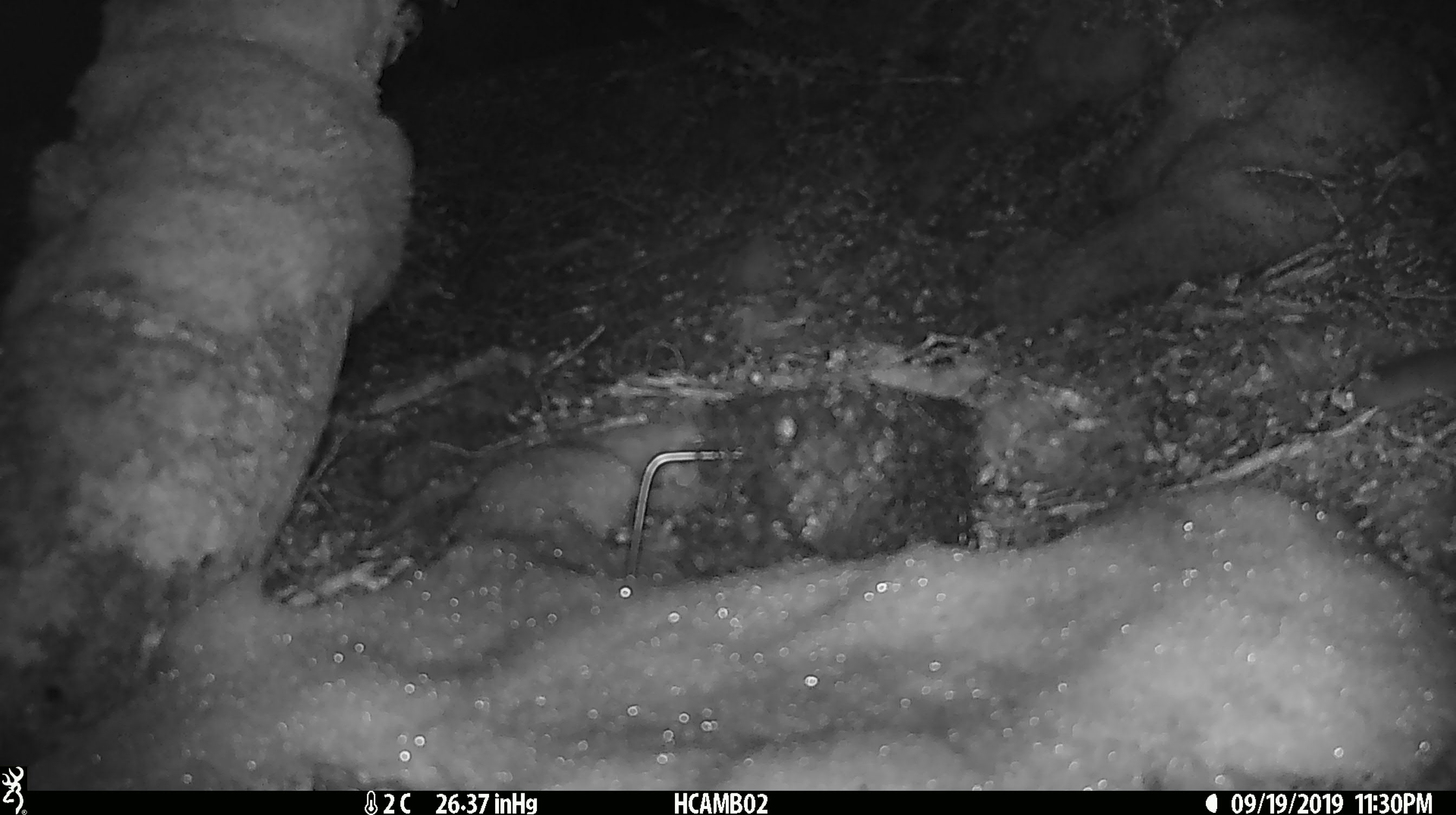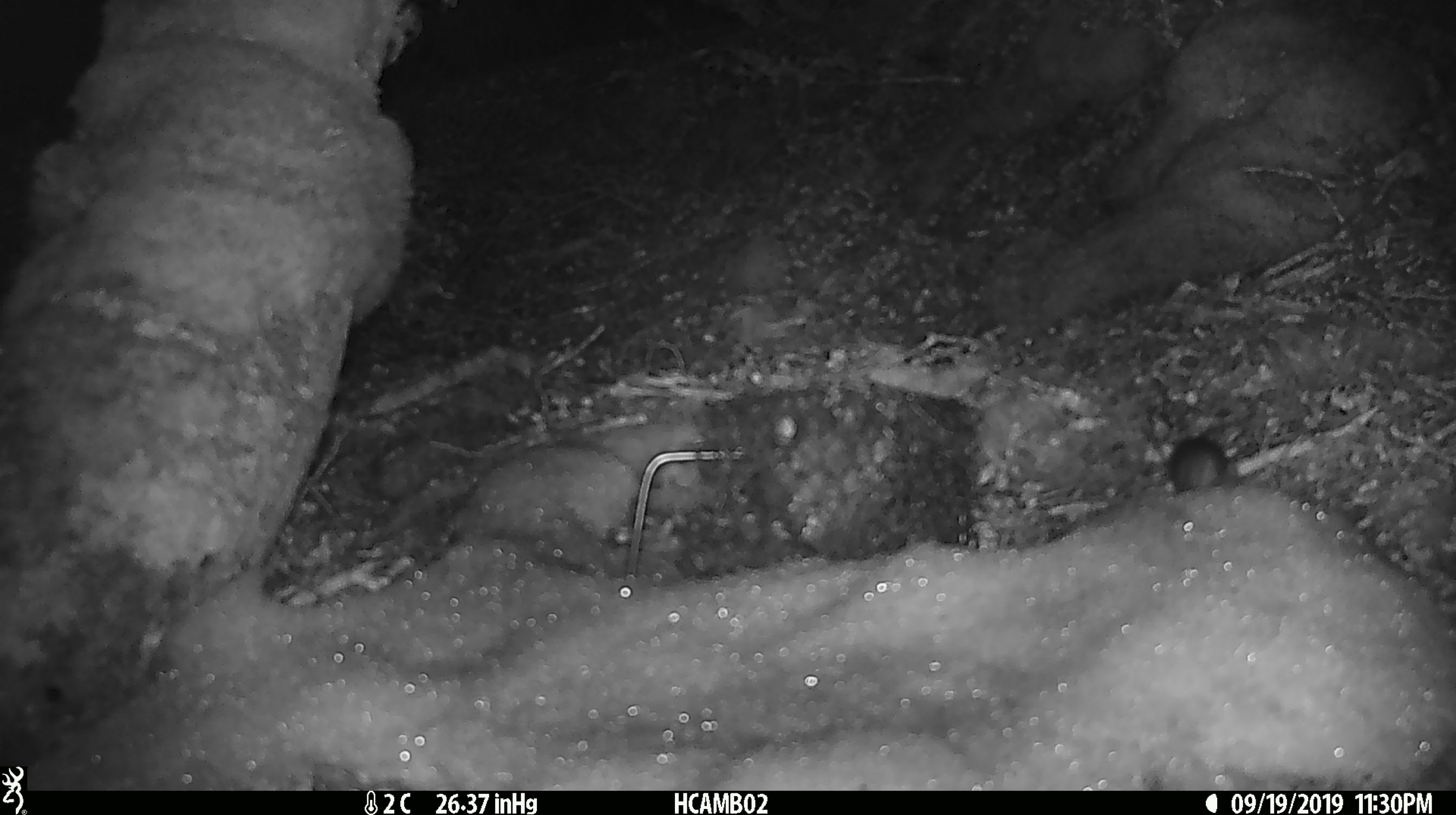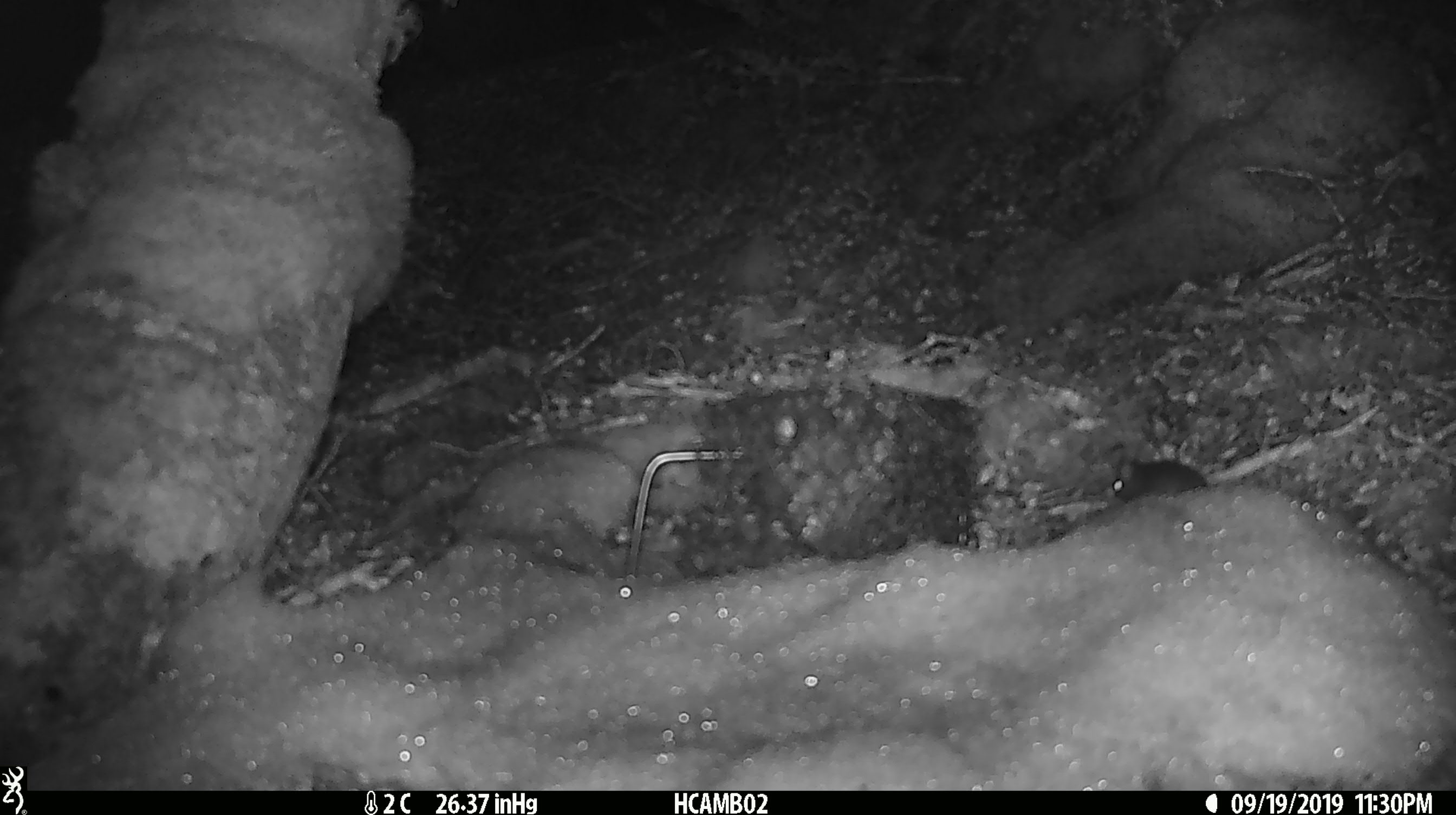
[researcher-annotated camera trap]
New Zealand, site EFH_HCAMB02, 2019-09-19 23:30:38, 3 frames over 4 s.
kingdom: Animalia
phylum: Chordata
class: Mammalia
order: Rodentia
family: Muridae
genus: Mus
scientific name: Mus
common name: mouse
Mouse (Mus).